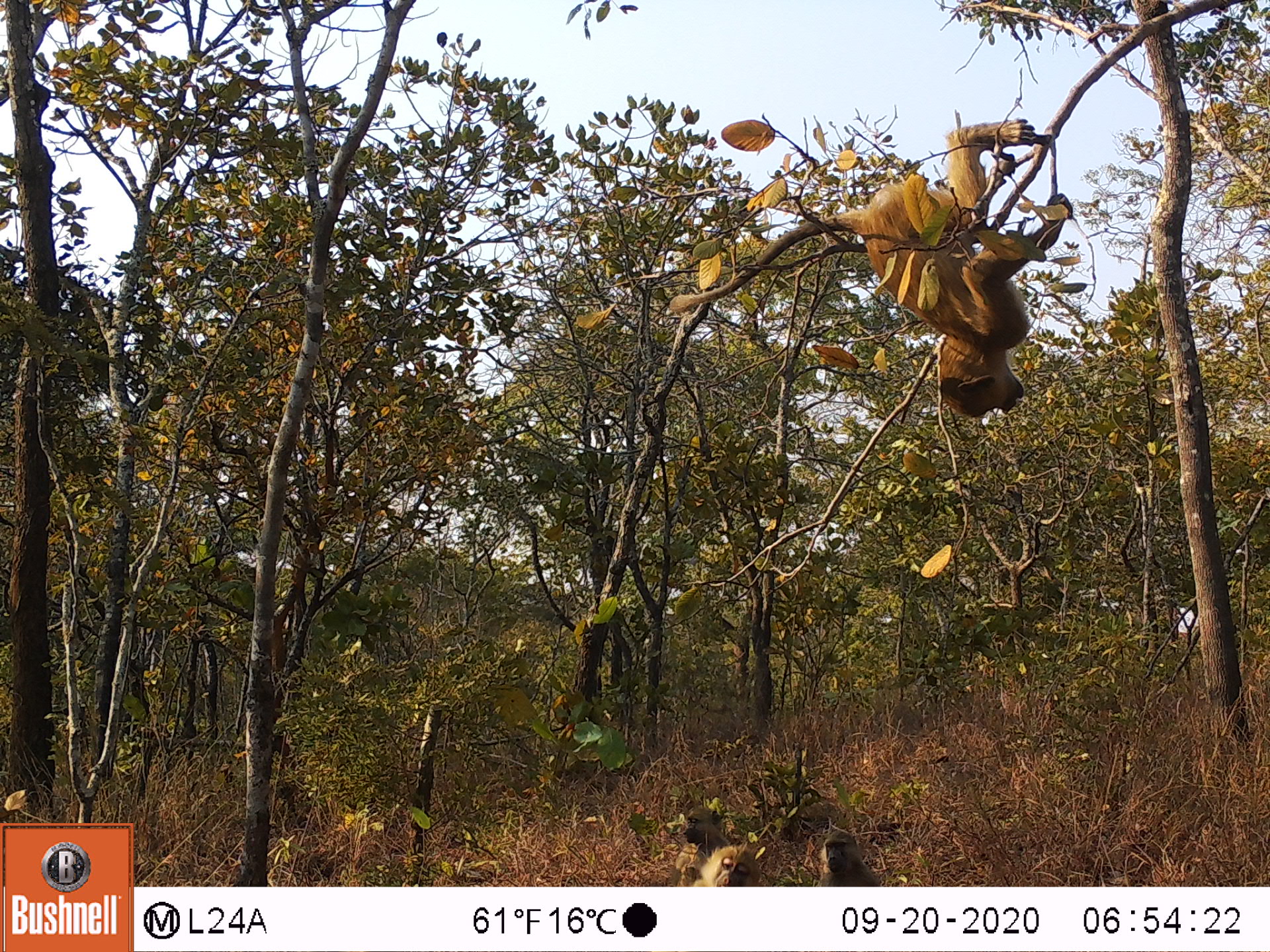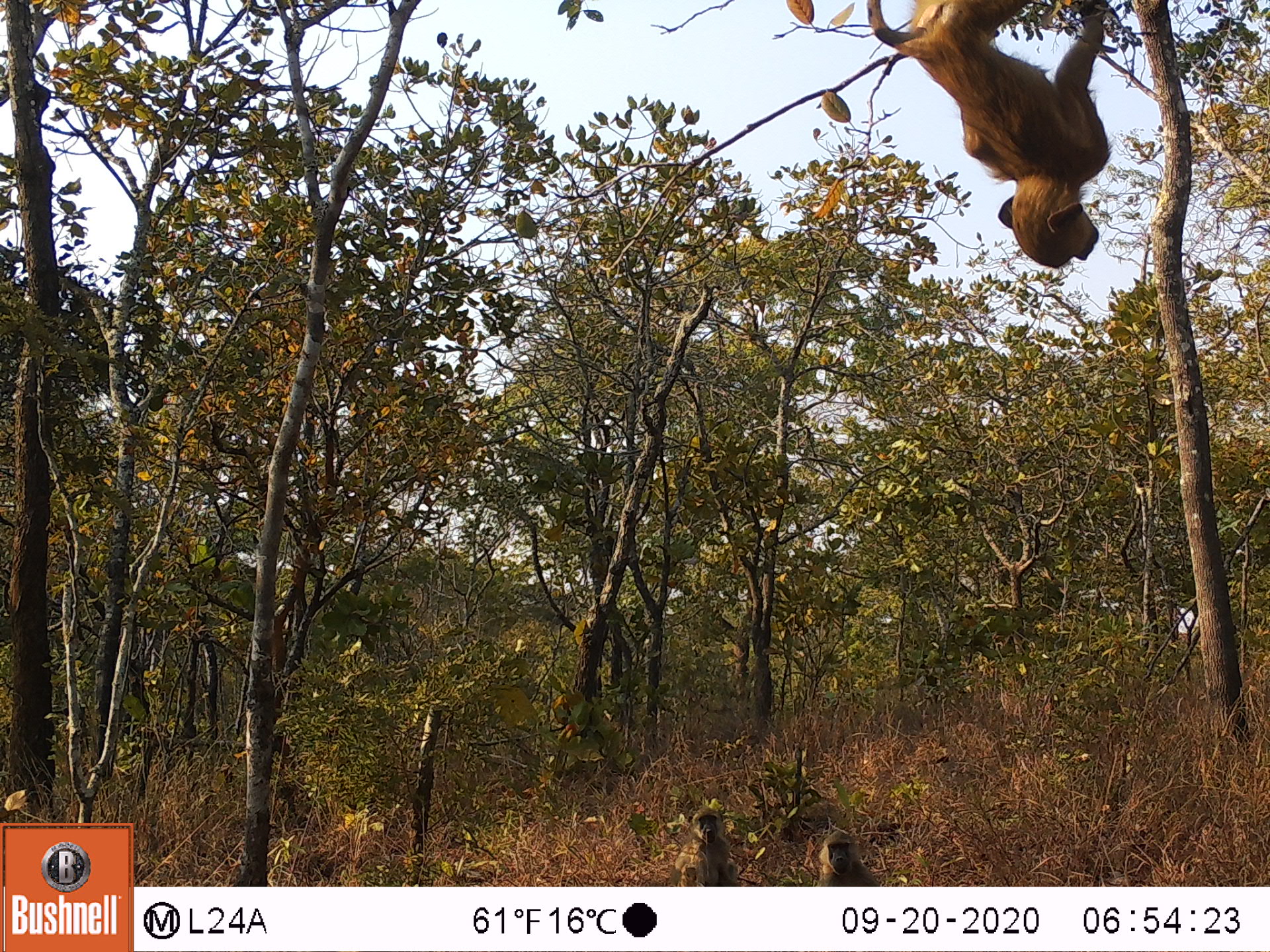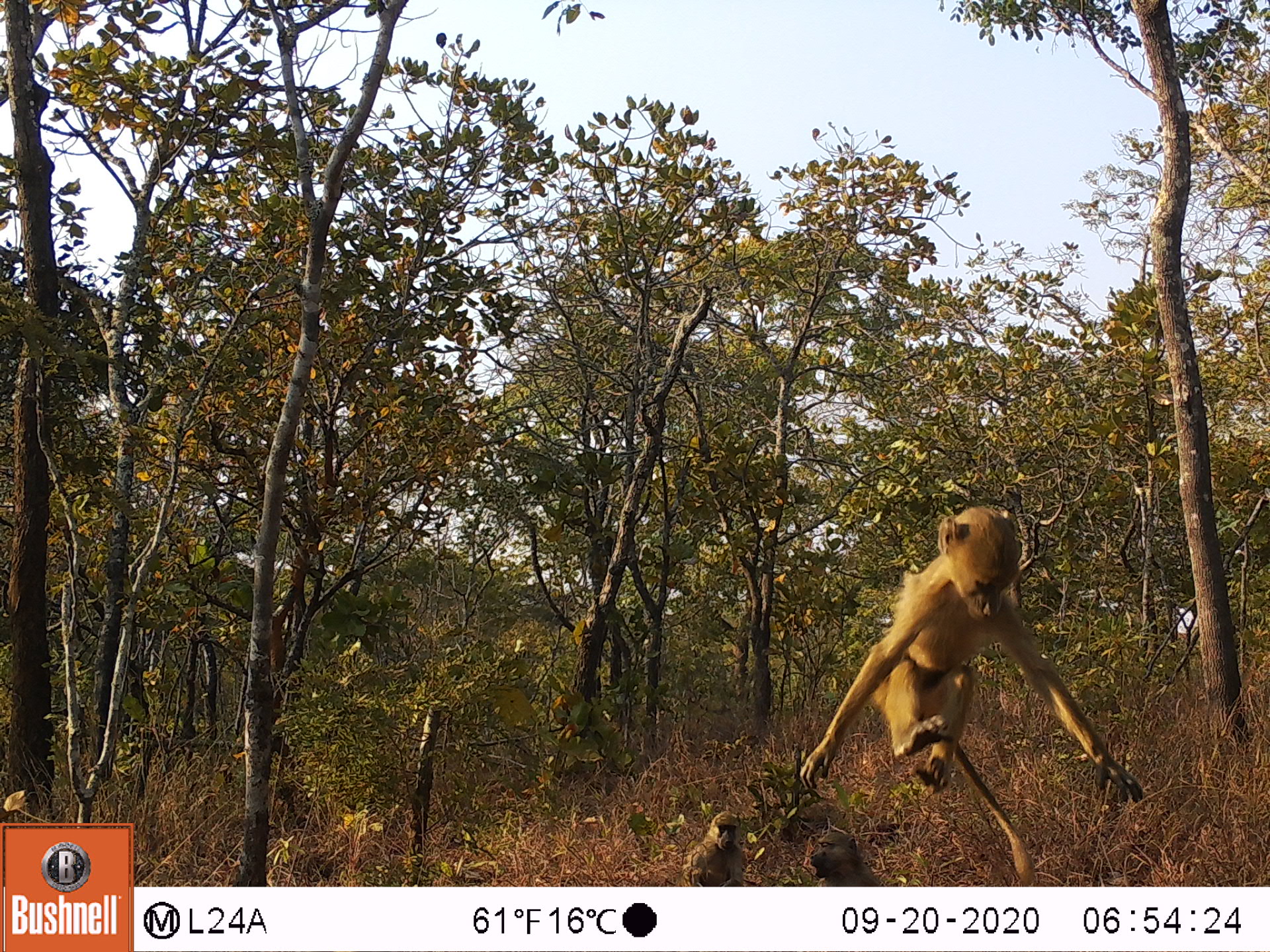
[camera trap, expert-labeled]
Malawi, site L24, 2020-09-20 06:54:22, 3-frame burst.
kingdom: Animalia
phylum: Chordata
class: Mammalia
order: Primates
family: Cercopithecidae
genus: Papio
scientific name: Papio cynocephalus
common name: yellow baboon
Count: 3.